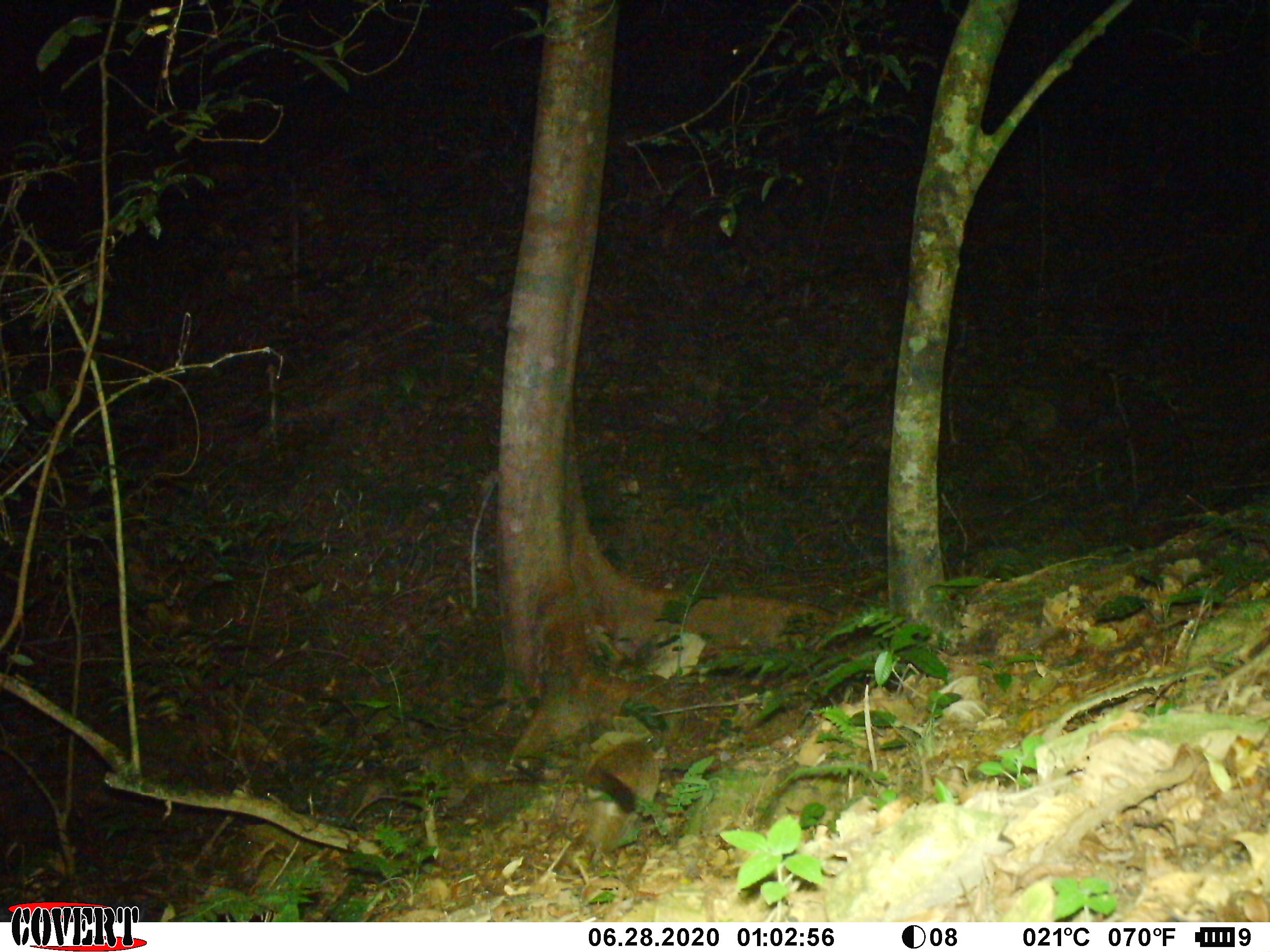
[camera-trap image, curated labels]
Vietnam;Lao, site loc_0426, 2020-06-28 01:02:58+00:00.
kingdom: Animalia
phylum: Chordata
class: Mammalia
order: Carnivora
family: Viverridae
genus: Paguma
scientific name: Paguma larvata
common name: masked palm civet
Masked palm civet (Paguma larvata). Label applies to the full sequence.